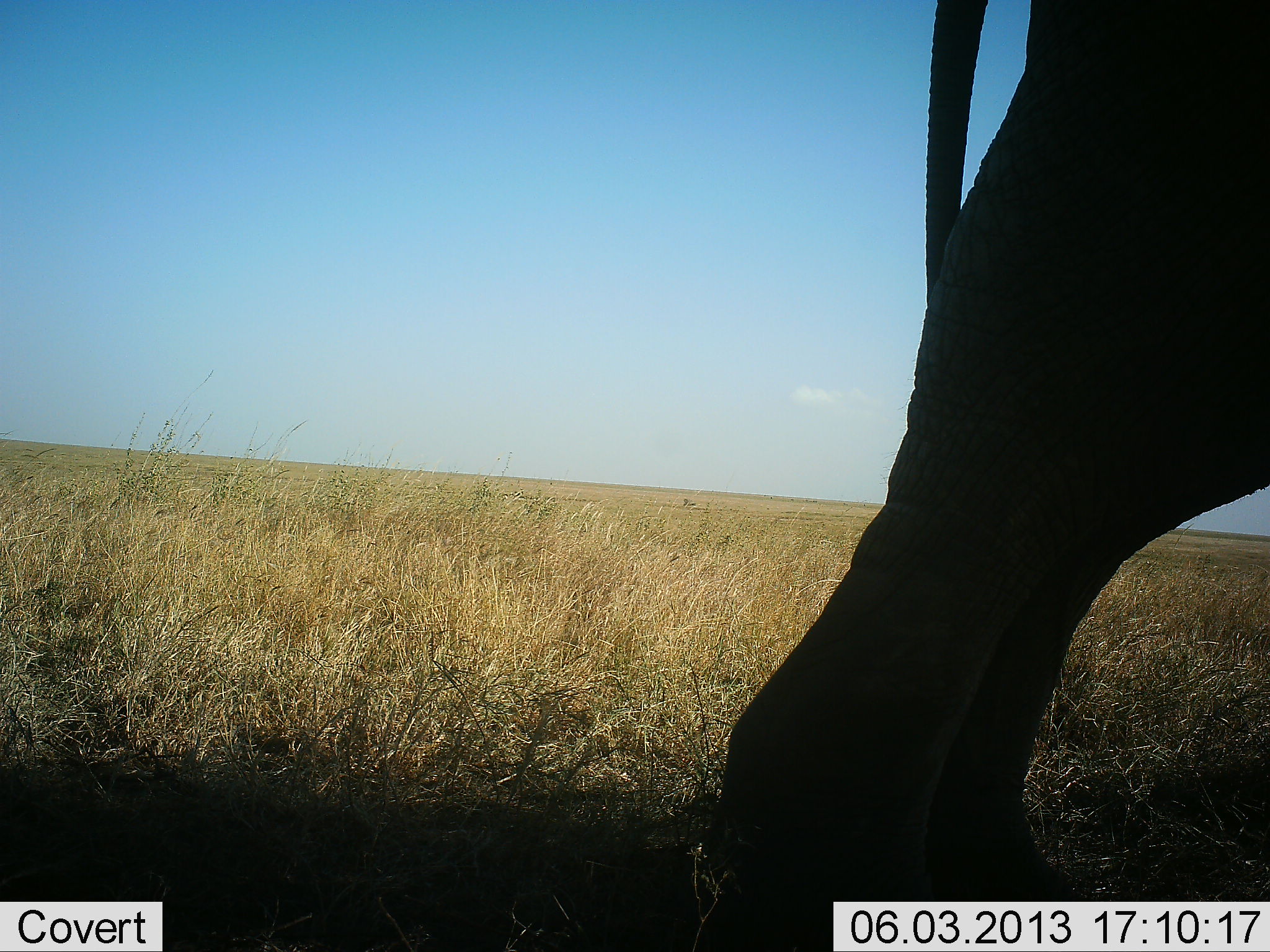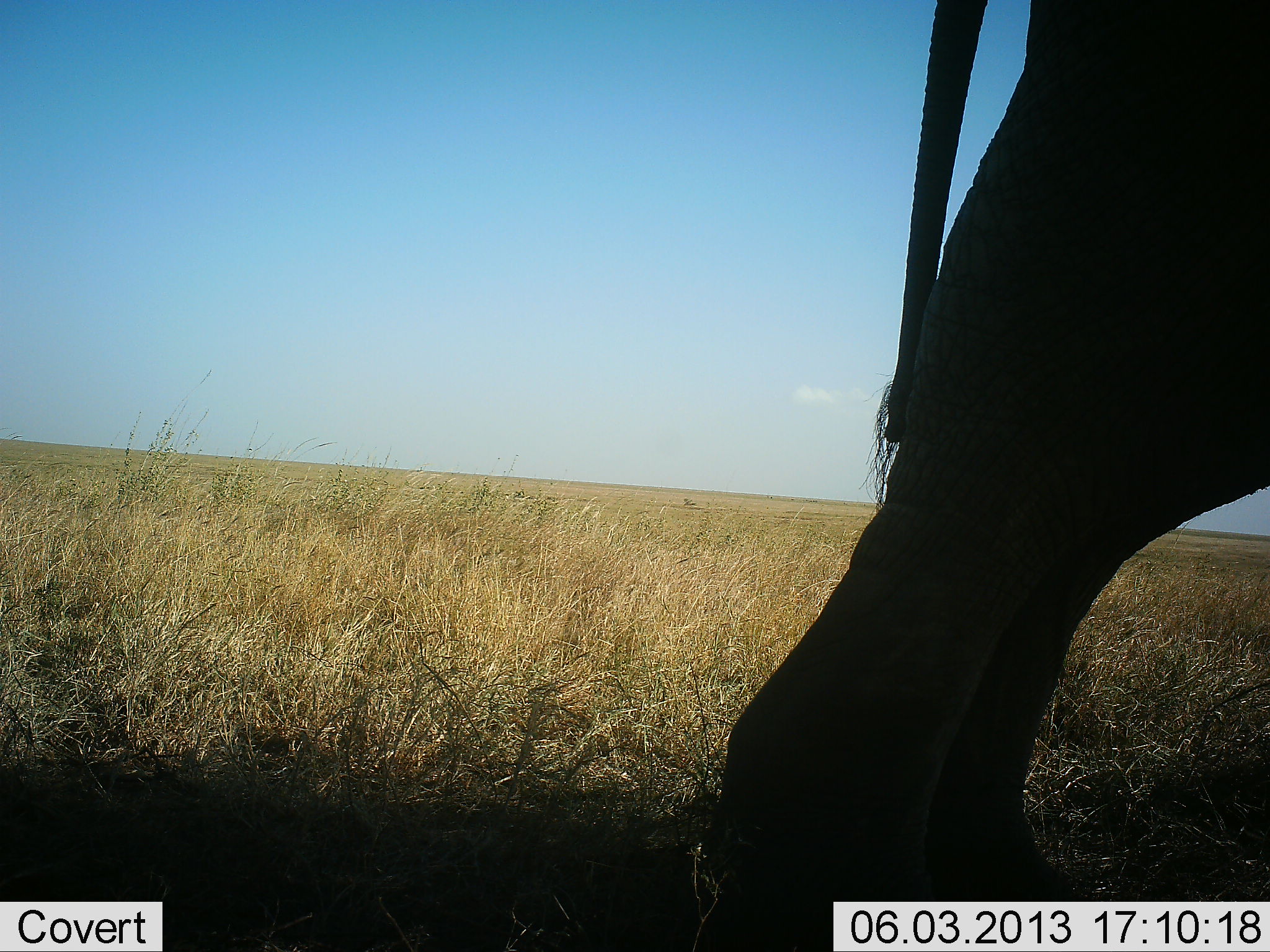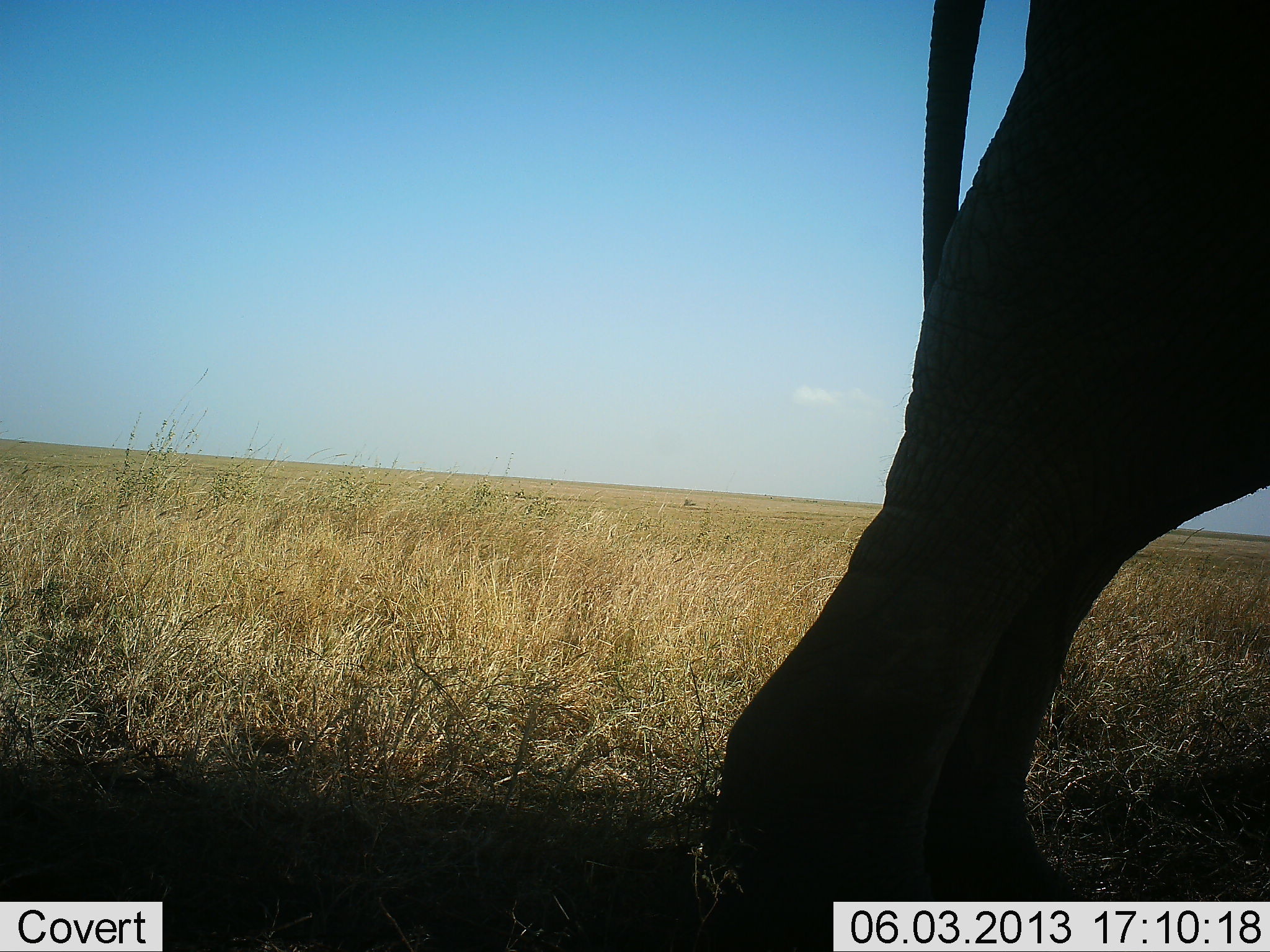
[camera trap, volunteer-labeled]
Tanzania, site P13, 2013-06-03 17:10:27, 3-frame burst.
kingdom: Animalia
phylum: Chordata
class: Mammalia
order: Proboscidea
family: Elephantidae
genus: Loxodonta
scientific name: Loxodonta africana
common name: african bush elephant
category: elephant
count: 1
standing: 93%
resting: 3%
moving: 7%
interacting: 0%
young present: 0%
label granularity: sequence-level